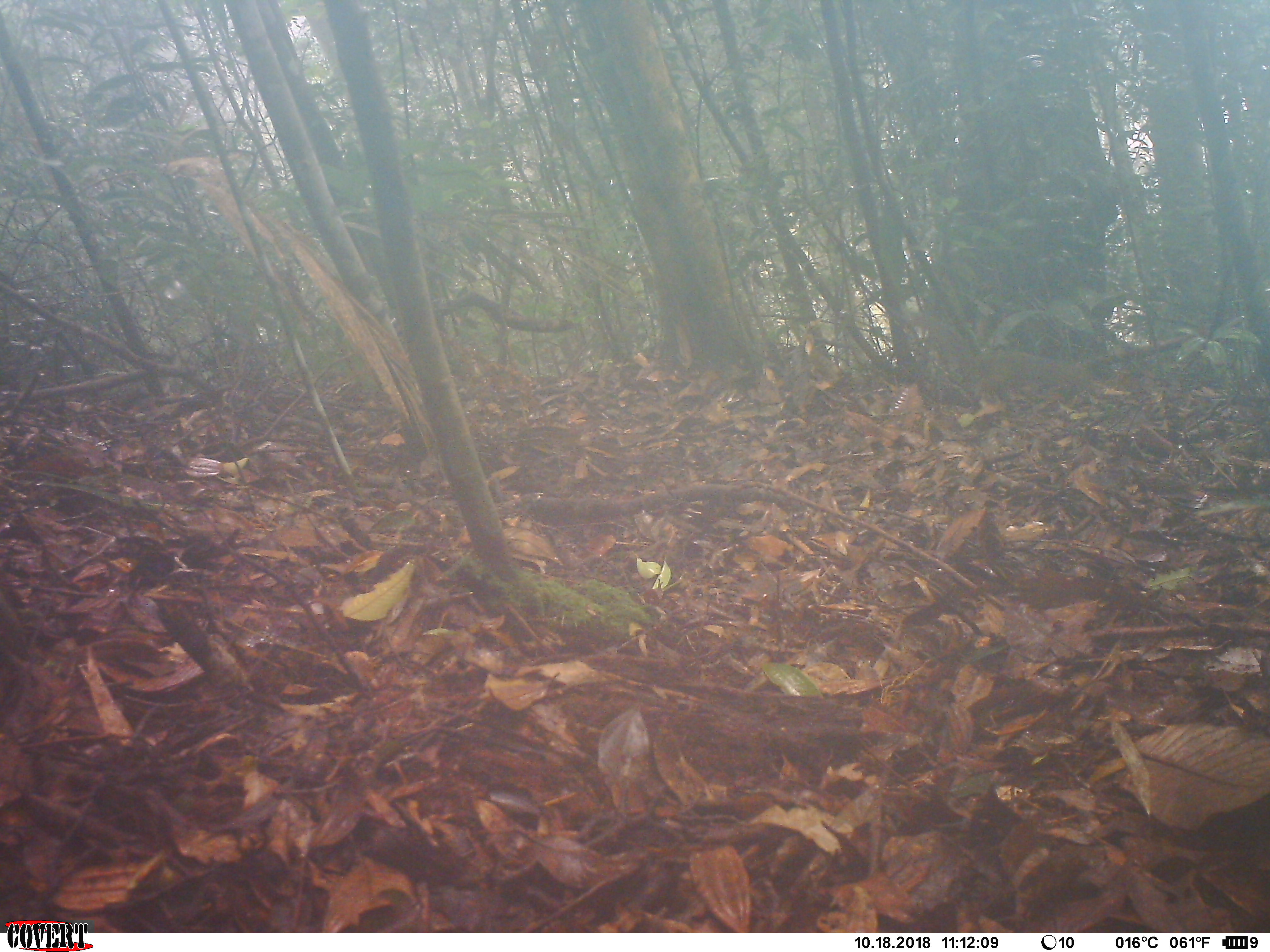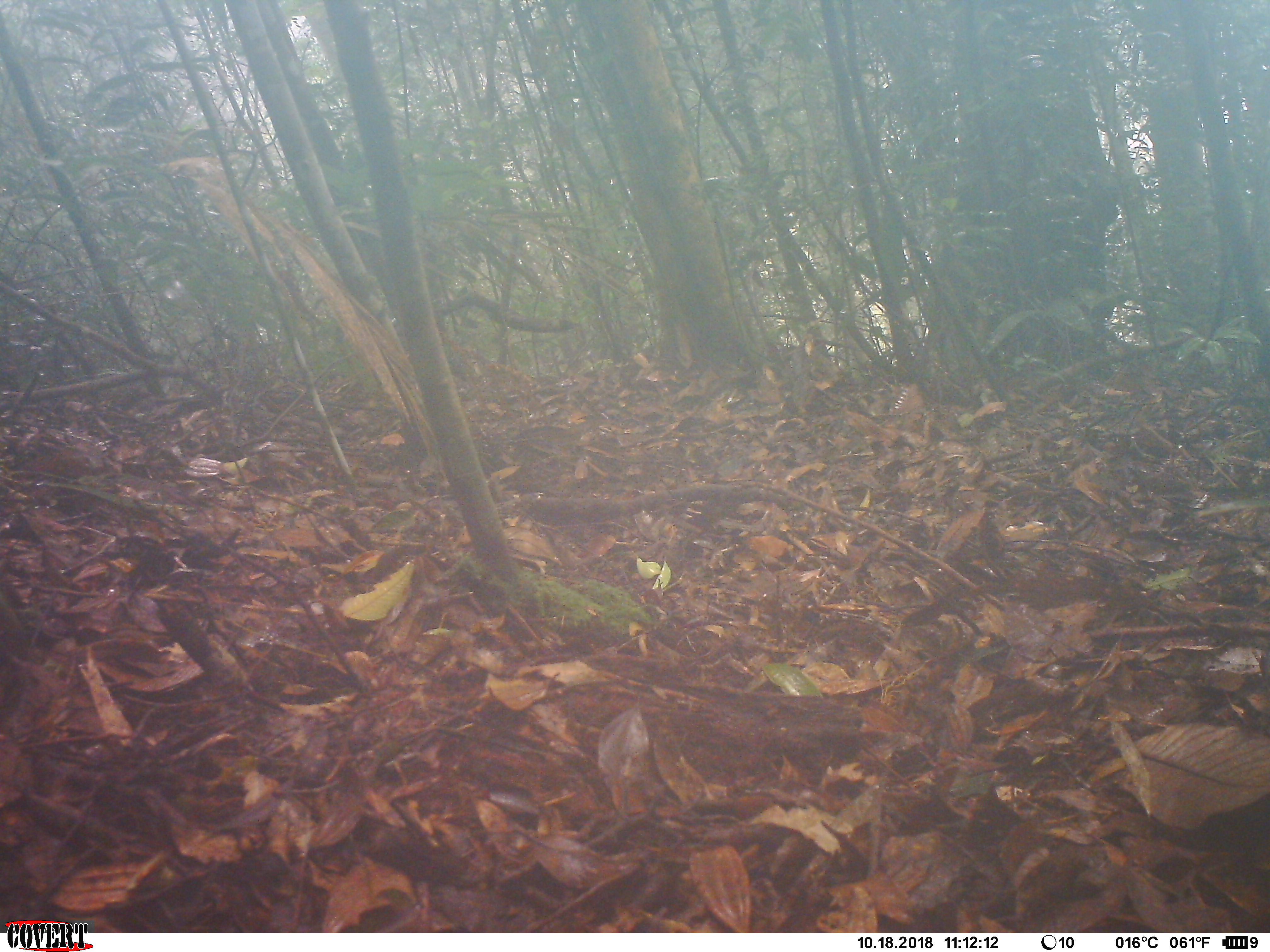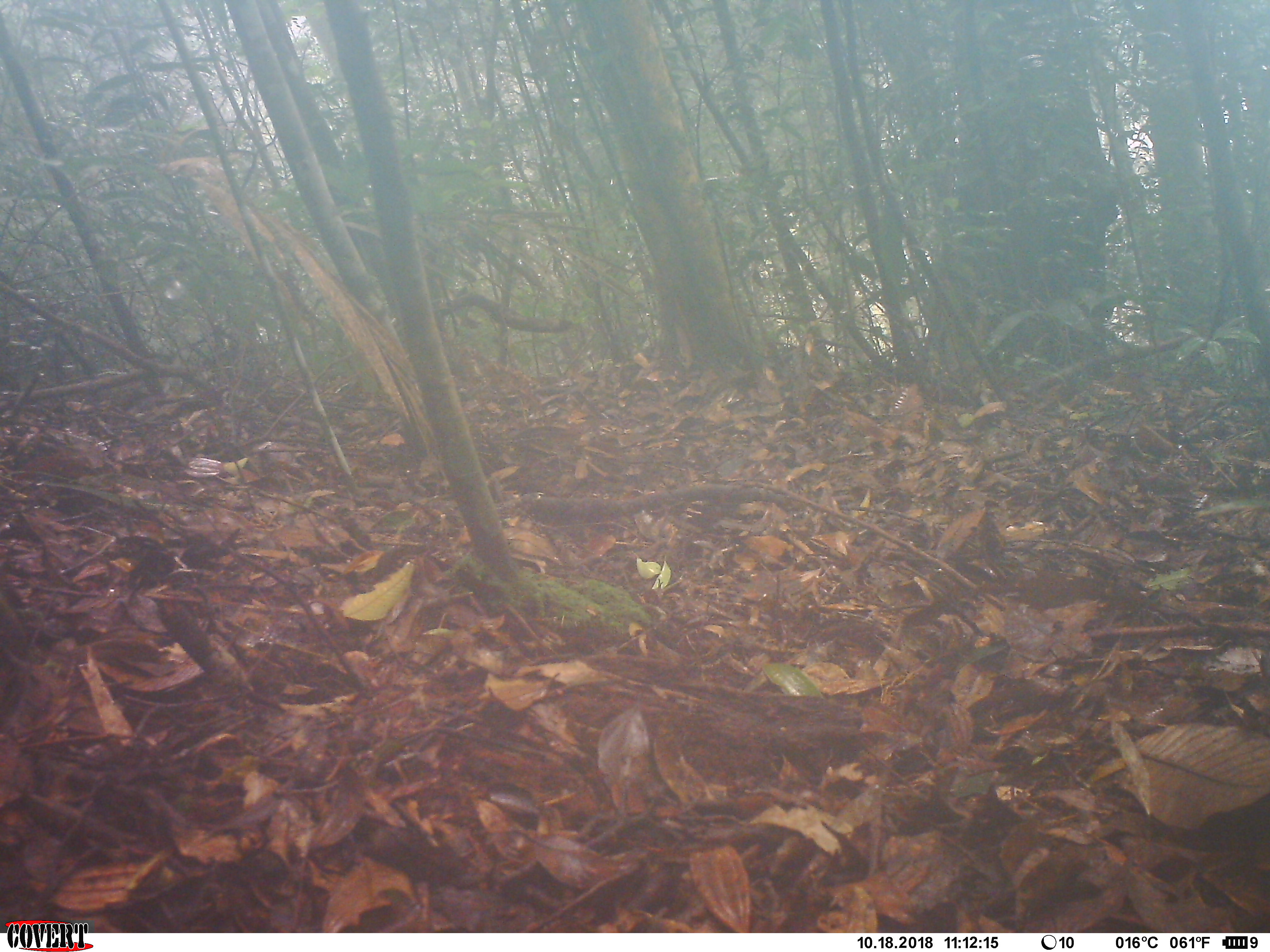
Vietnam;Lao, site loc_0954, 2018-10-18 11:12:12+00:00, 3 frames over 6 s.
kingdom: Animalia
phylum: Chordata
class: Mammalia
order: Rodentia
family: Sciuridae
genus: Dremomys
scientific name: Dremomys rufigenis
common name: red-cheeked squirrel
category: red cheeked squirrel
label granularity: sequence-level